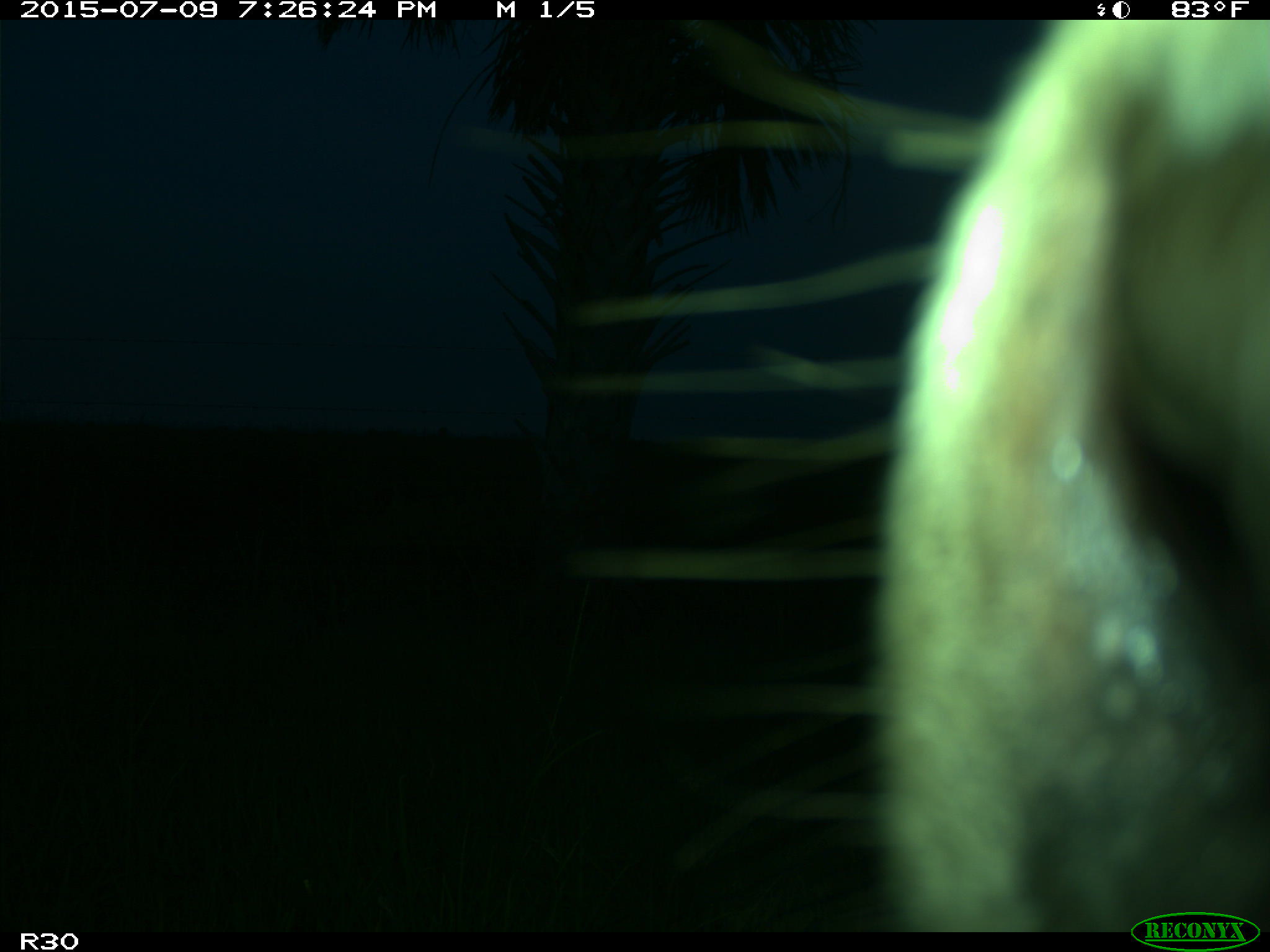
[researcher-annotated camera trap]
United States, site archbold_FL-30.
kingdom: Animalia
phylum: Chordata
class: Mammalia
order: Artiodactyla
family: Bovidae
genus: Bos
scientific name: Bos taurus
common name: domestic cow